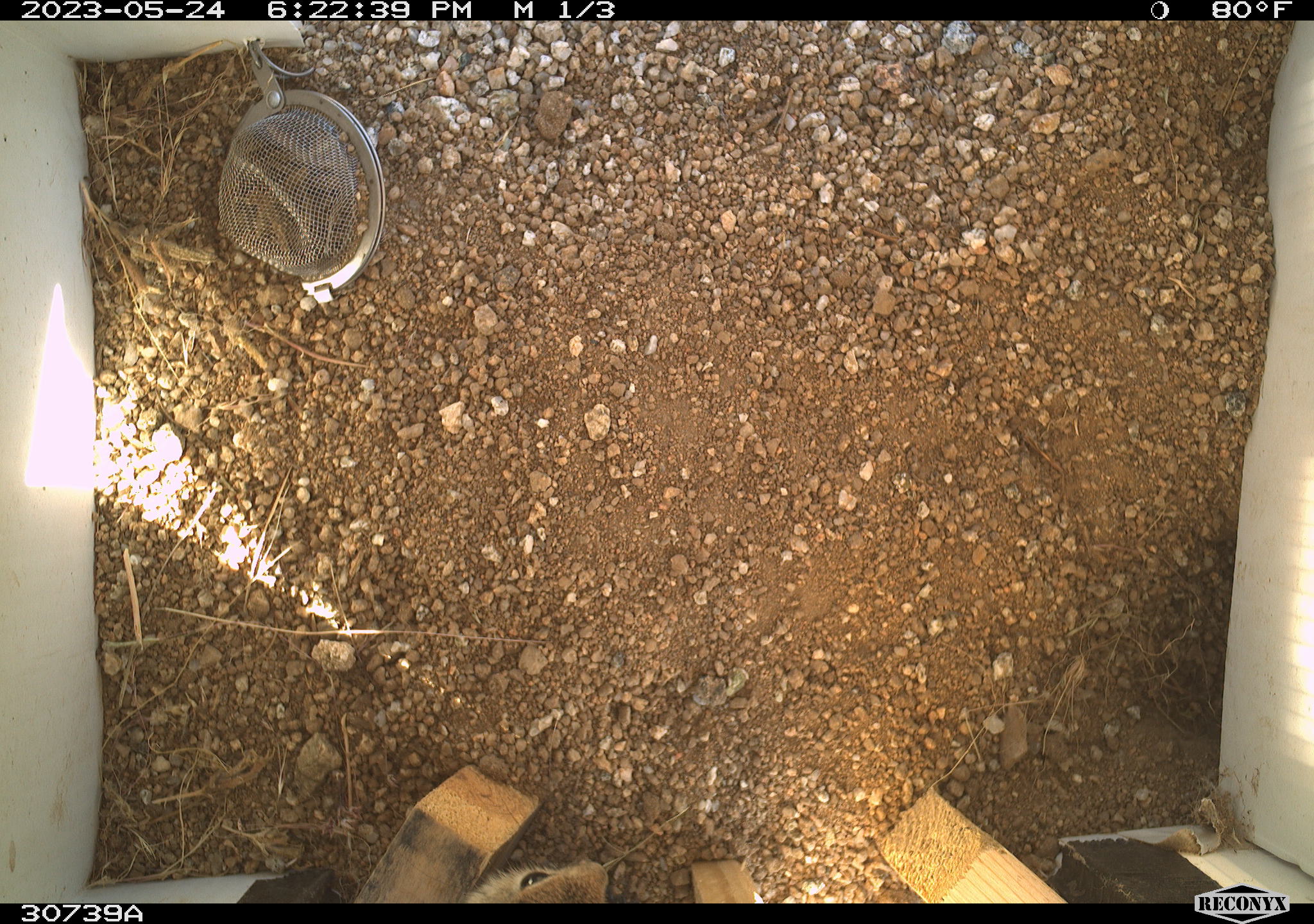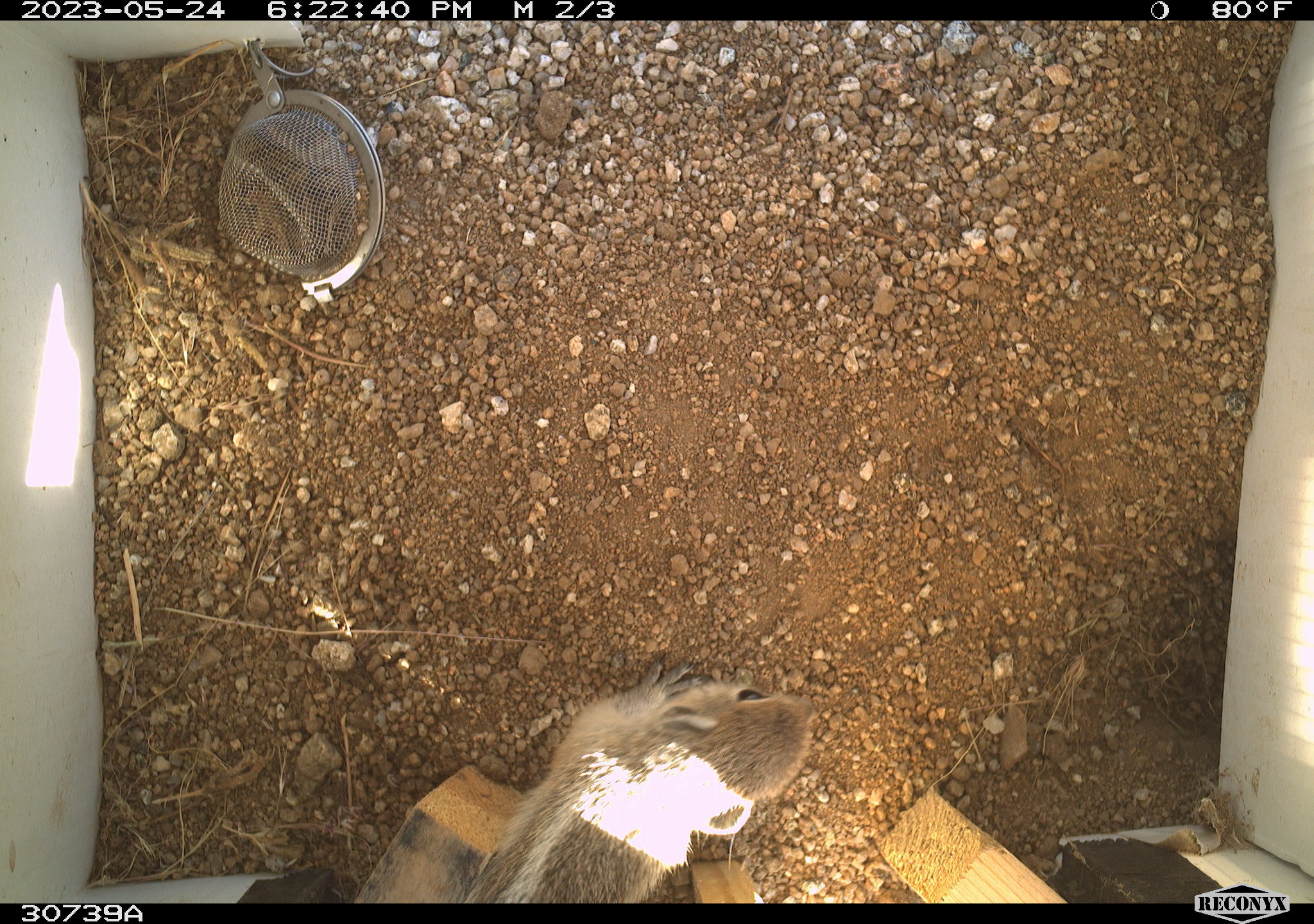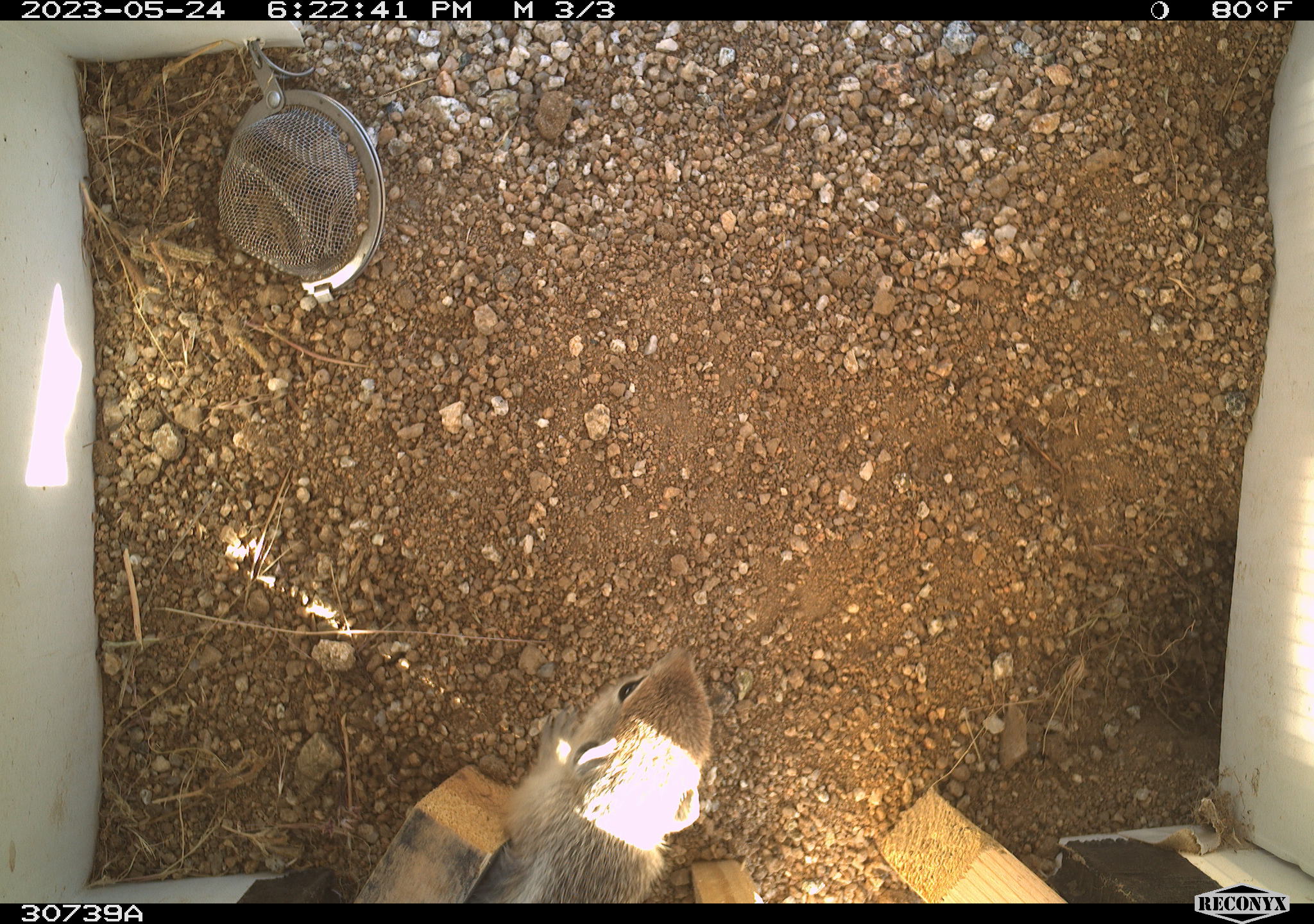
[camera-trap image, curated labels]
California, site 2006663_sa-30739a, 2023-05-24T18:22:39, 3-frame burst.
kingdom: Animalia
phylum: Chordata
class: Mammalia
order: Rodentia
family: Sciuridae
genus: Ammospermophilus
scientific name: Ammospermophilus leucurus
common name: white-tailed antelope squirrel